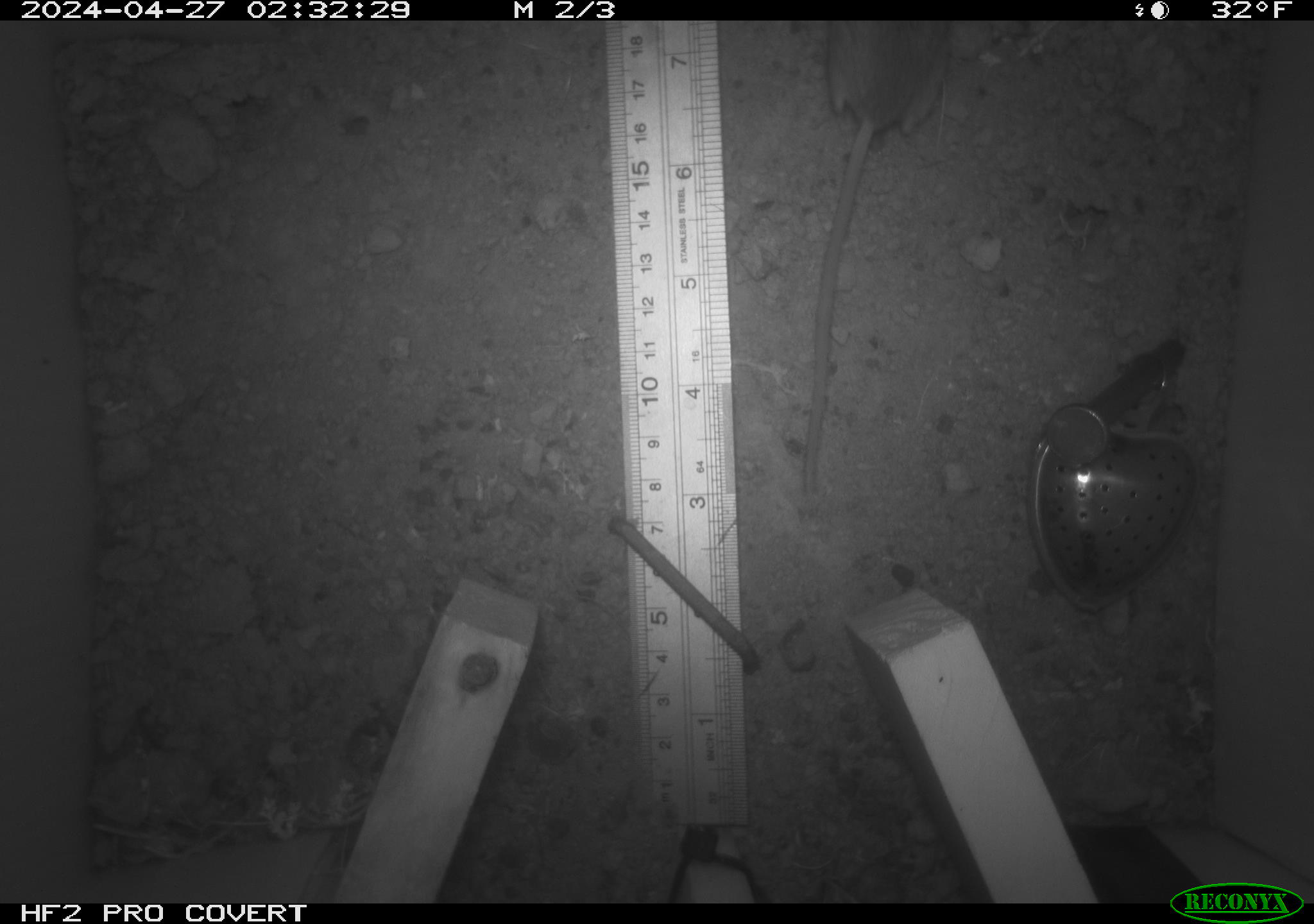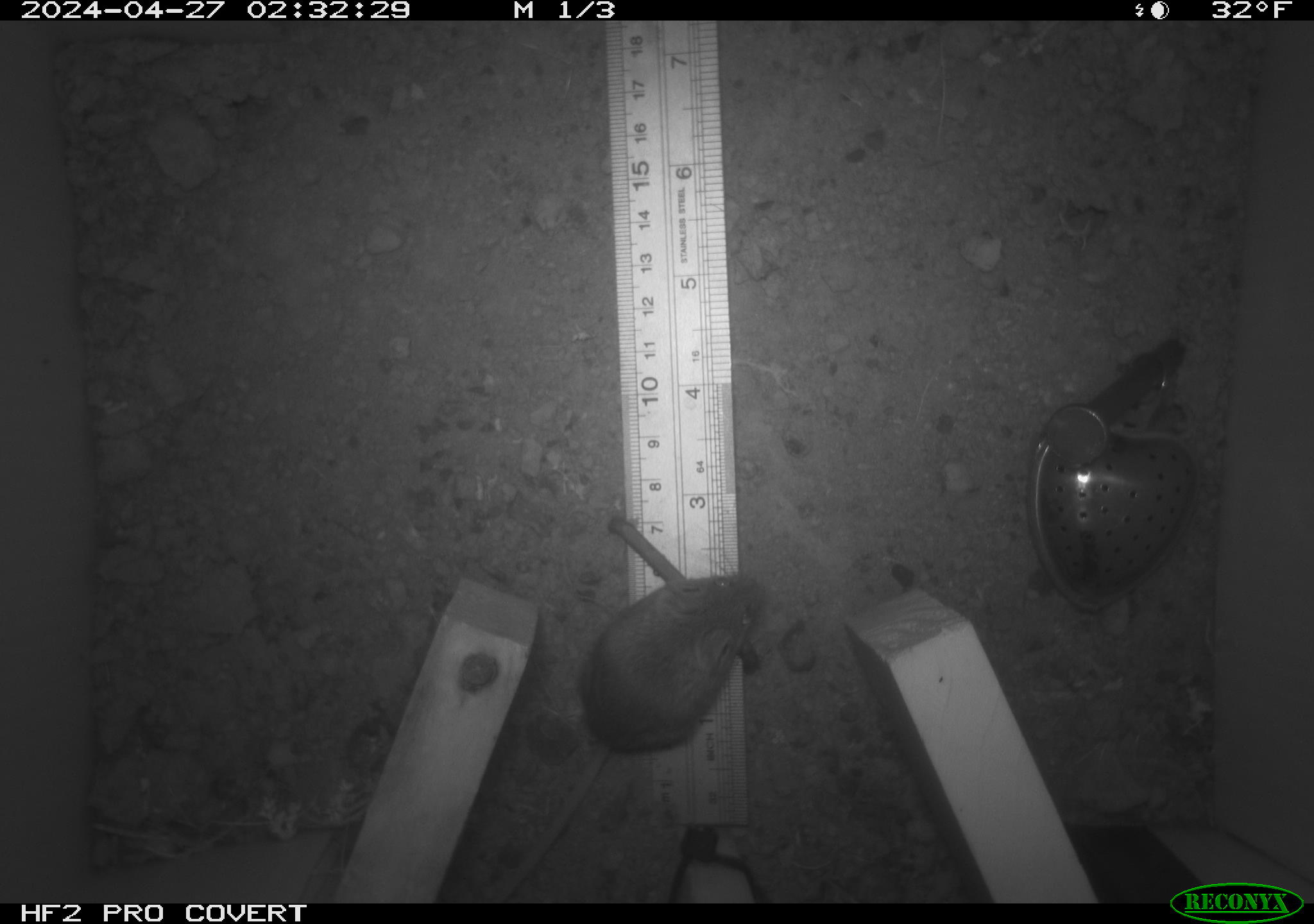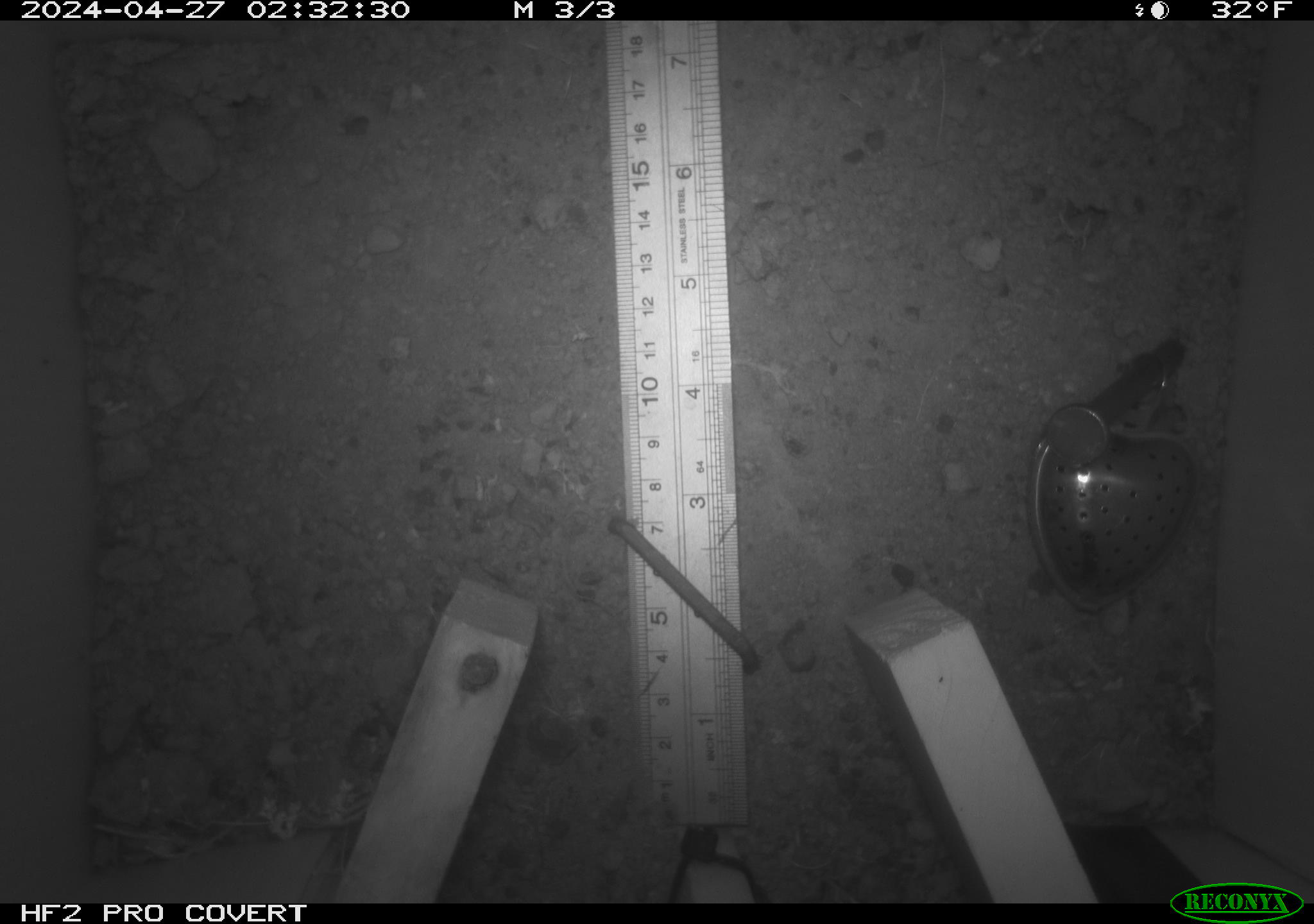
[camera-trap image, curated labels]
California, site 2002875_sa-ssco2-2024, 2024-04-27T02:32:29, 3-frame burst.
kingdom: Animalia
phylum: Chordata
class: Mammalia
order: Rodentia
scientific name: Rodentia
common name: mouse species